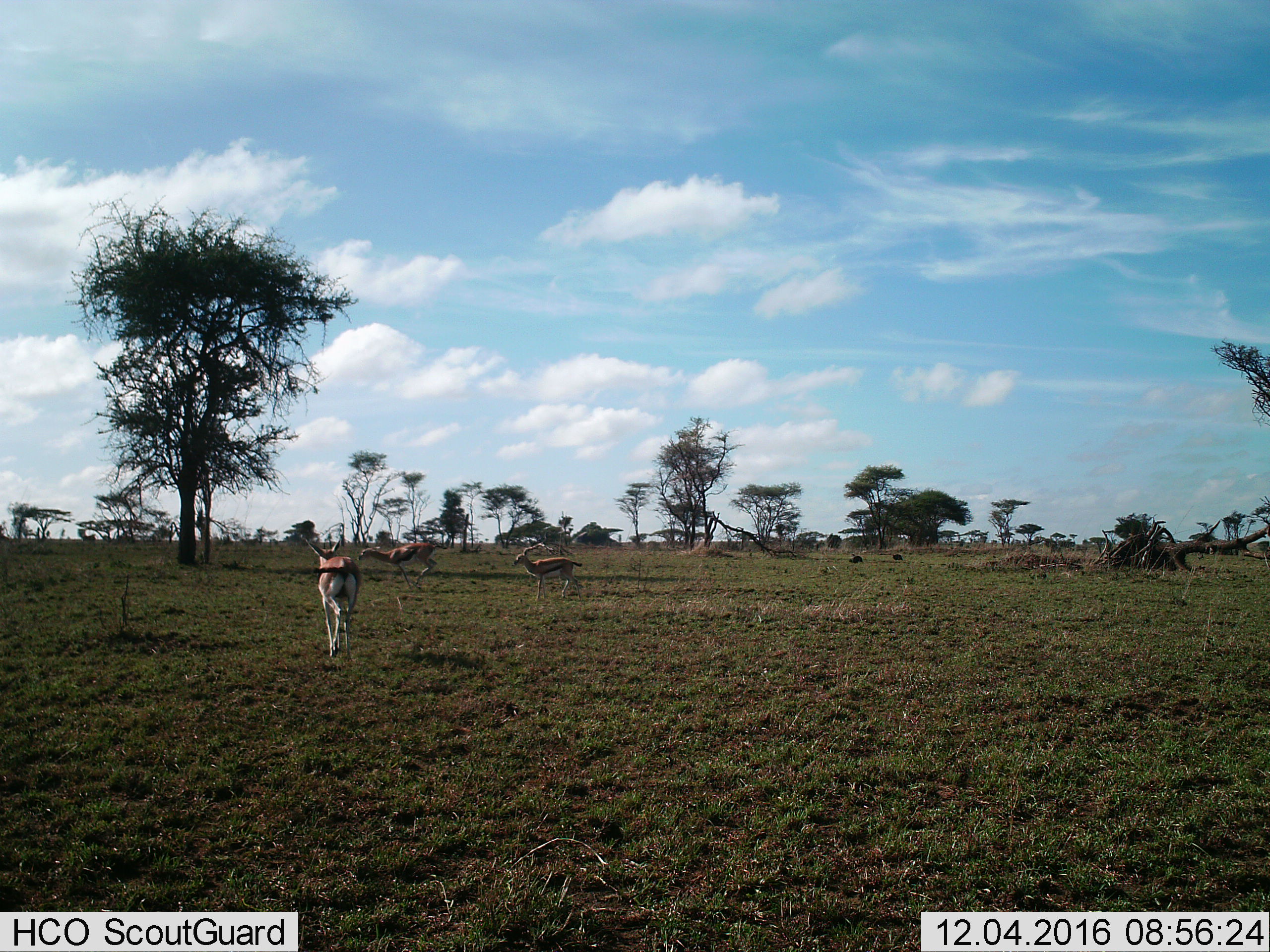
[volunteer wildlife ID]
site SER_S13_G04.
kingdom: Animalia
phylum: Chordata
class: Mammalia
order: Artiodactyla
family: Bovidae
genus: Eudorcas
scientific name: Eudorcas thomsonii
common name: thomson's gazelle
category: gazellethomsons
Gazellethomsons (thomson's gazelle) (Eudorcas thomsonii), count 3. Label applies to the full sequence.